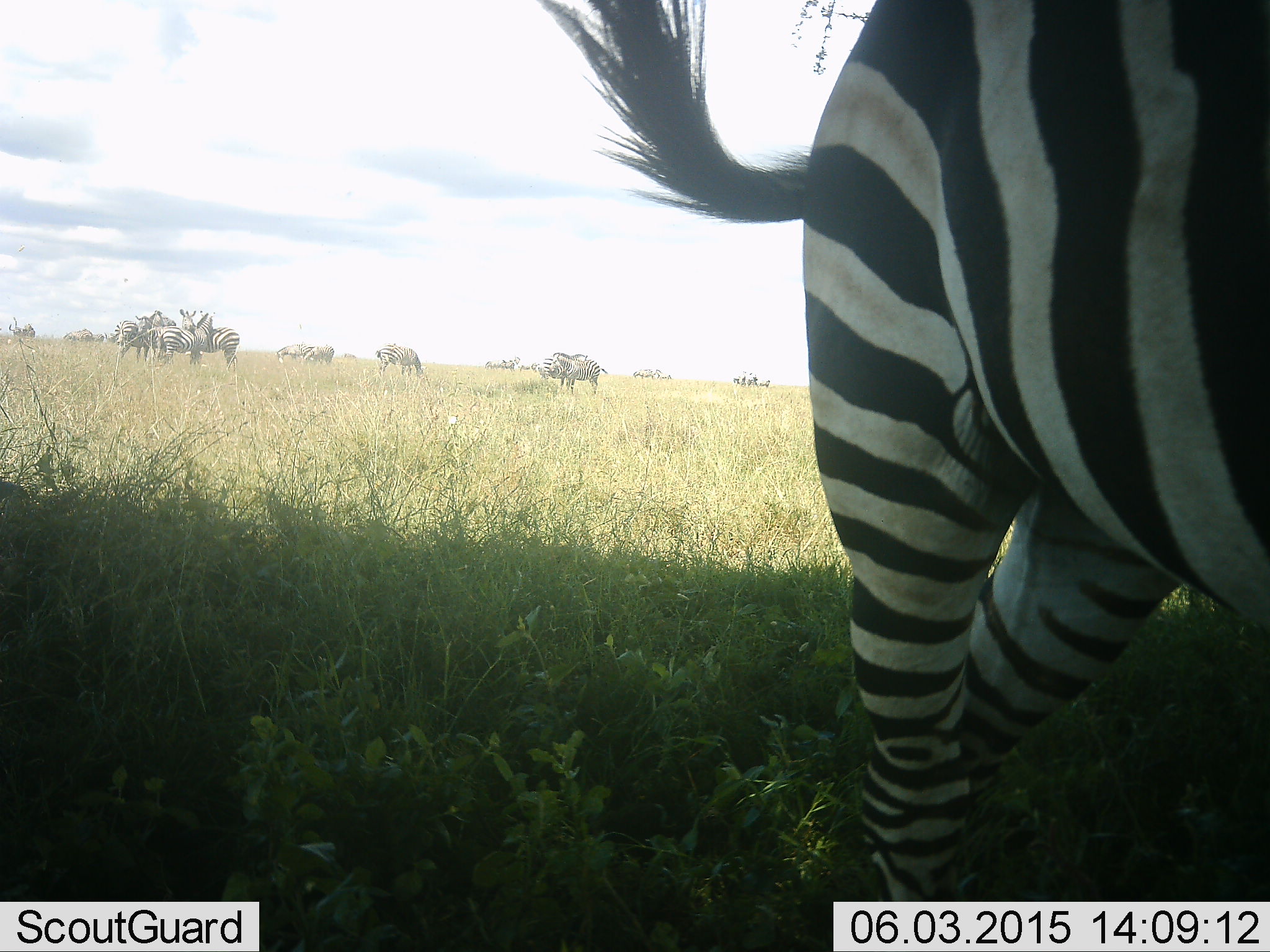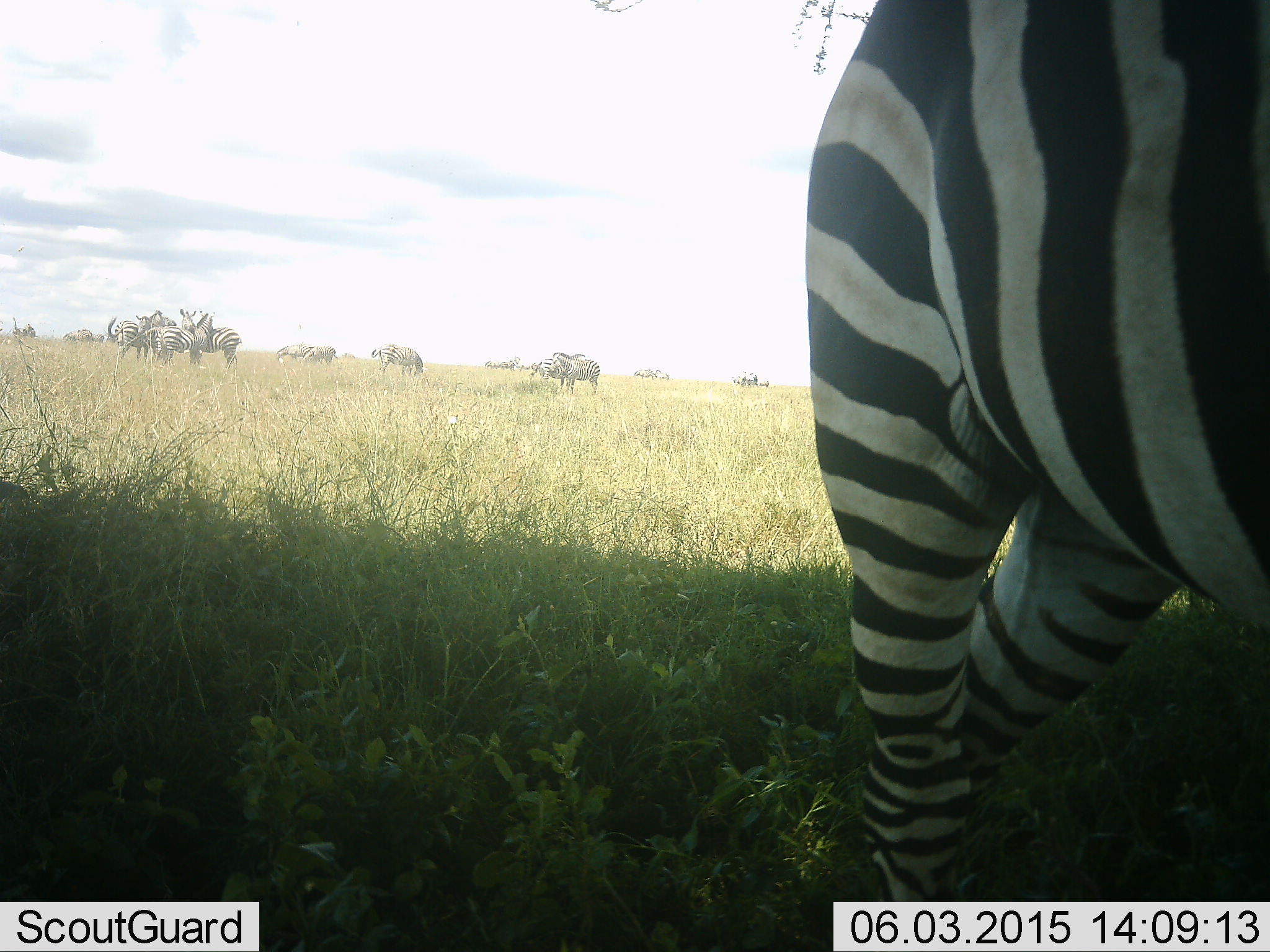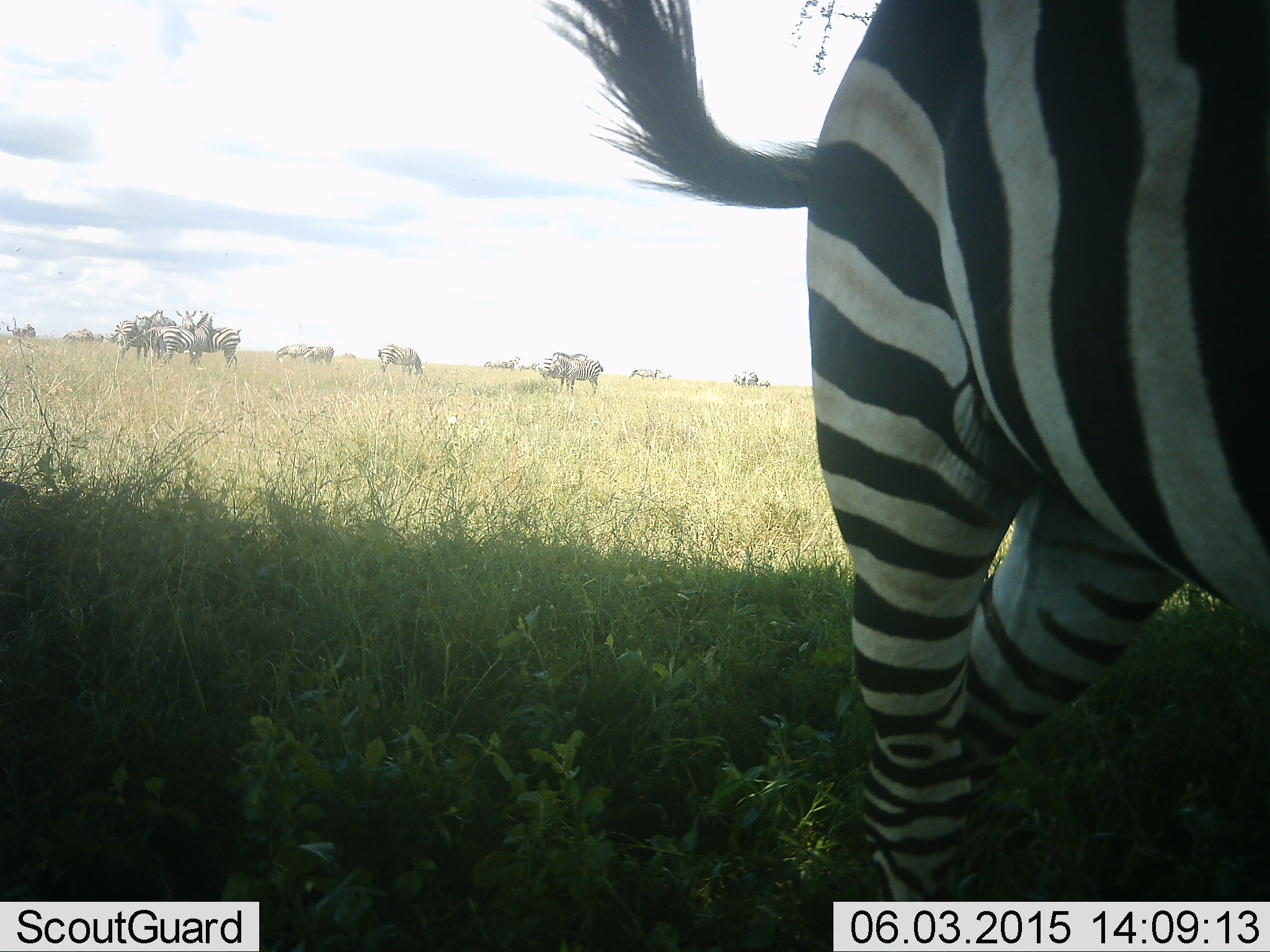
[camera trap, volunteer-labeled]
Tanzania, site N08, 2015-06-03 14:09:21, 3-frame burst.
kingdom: Animalia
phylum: Chordata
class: Mammalia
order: Perissodactyla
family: Equidae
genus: Equus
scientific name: Equus quagga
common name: plains zebra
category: zebra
Zebra (plains zebra) (Equus quagga), count 6. Behavior (volunteer vote fractions): standing 91%, resting 9%, moving 9%, interacting 9%. Young present (vote fraction): 0%. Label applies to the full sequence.